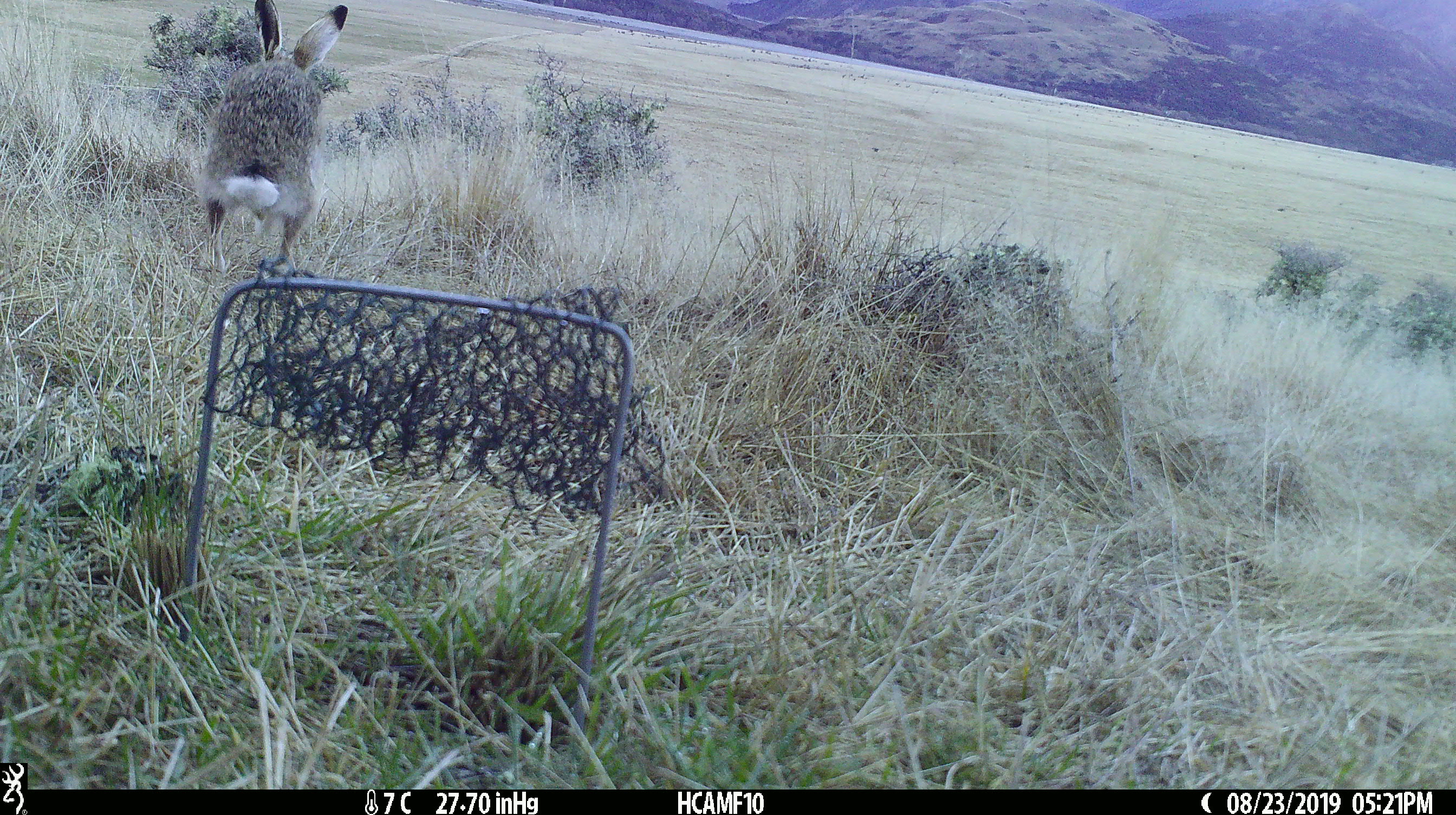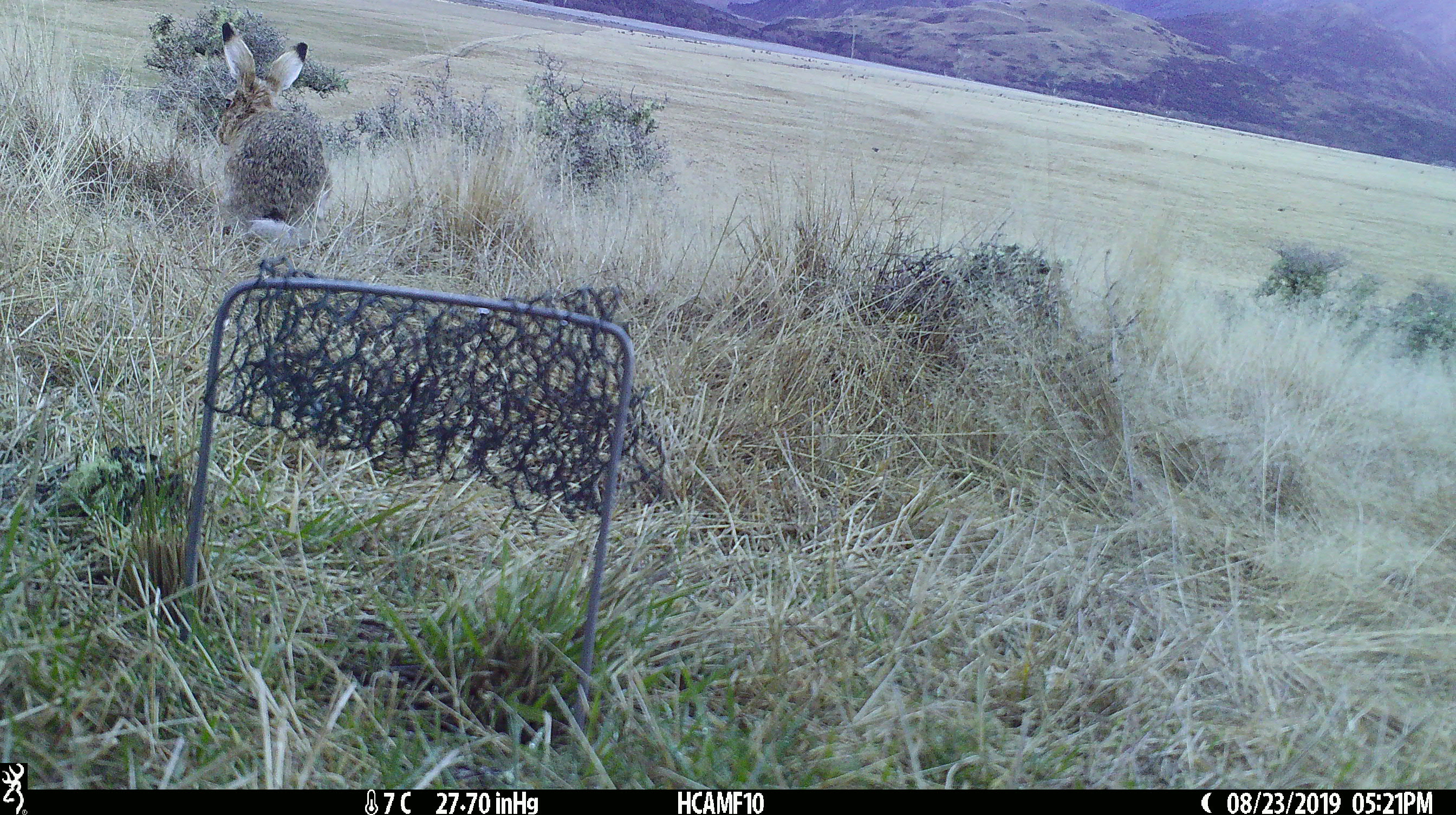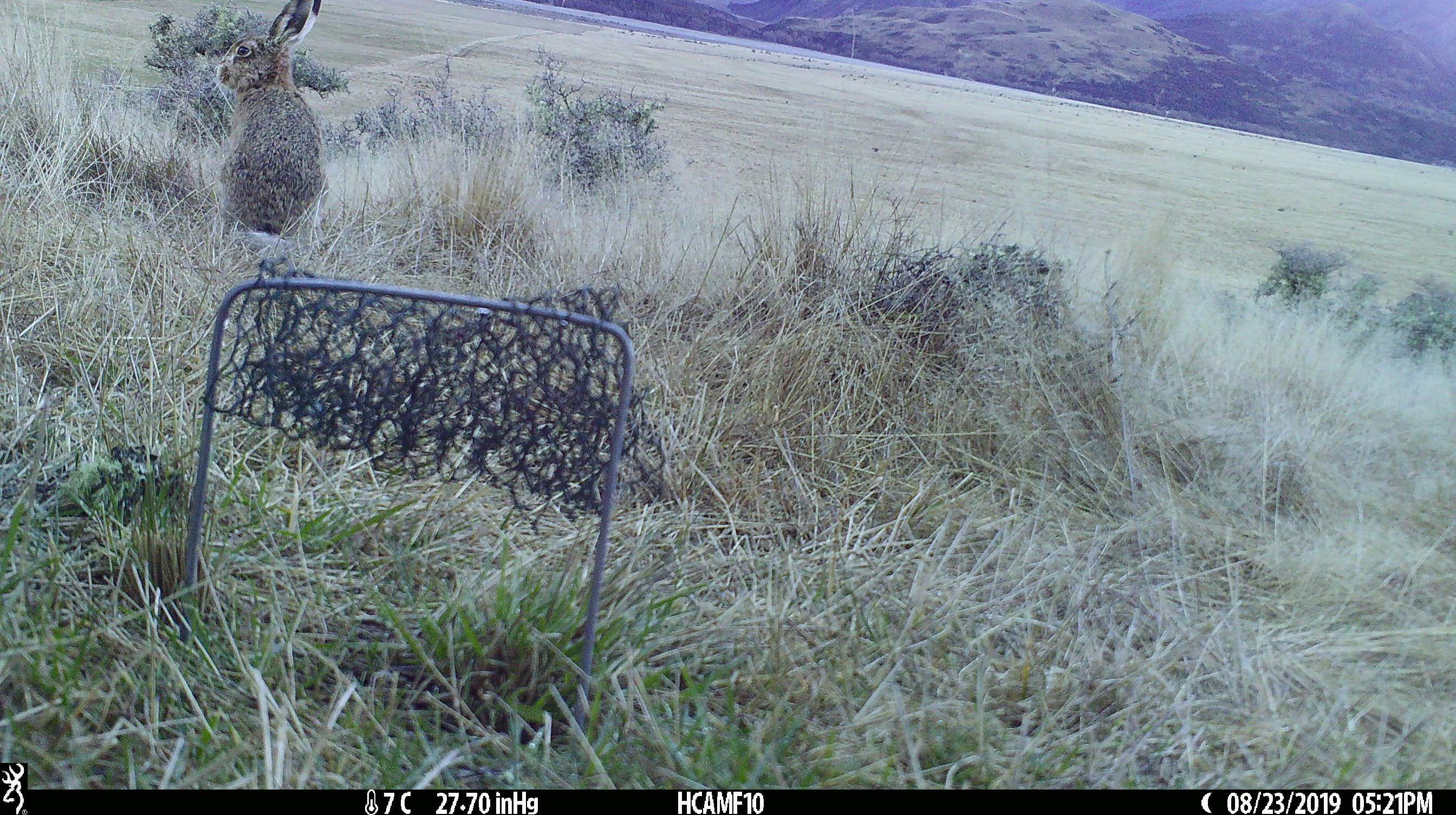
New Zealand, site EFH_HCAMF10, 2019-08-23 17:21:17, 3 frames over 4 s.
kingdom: Animalia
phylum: Chordata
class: Mammalia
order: Lagomorpha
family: Leporidae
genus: Lepus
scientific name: Lepus europaeus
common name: brown hare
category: hare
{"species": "hare (brown hare) (Lepus europaeus)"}